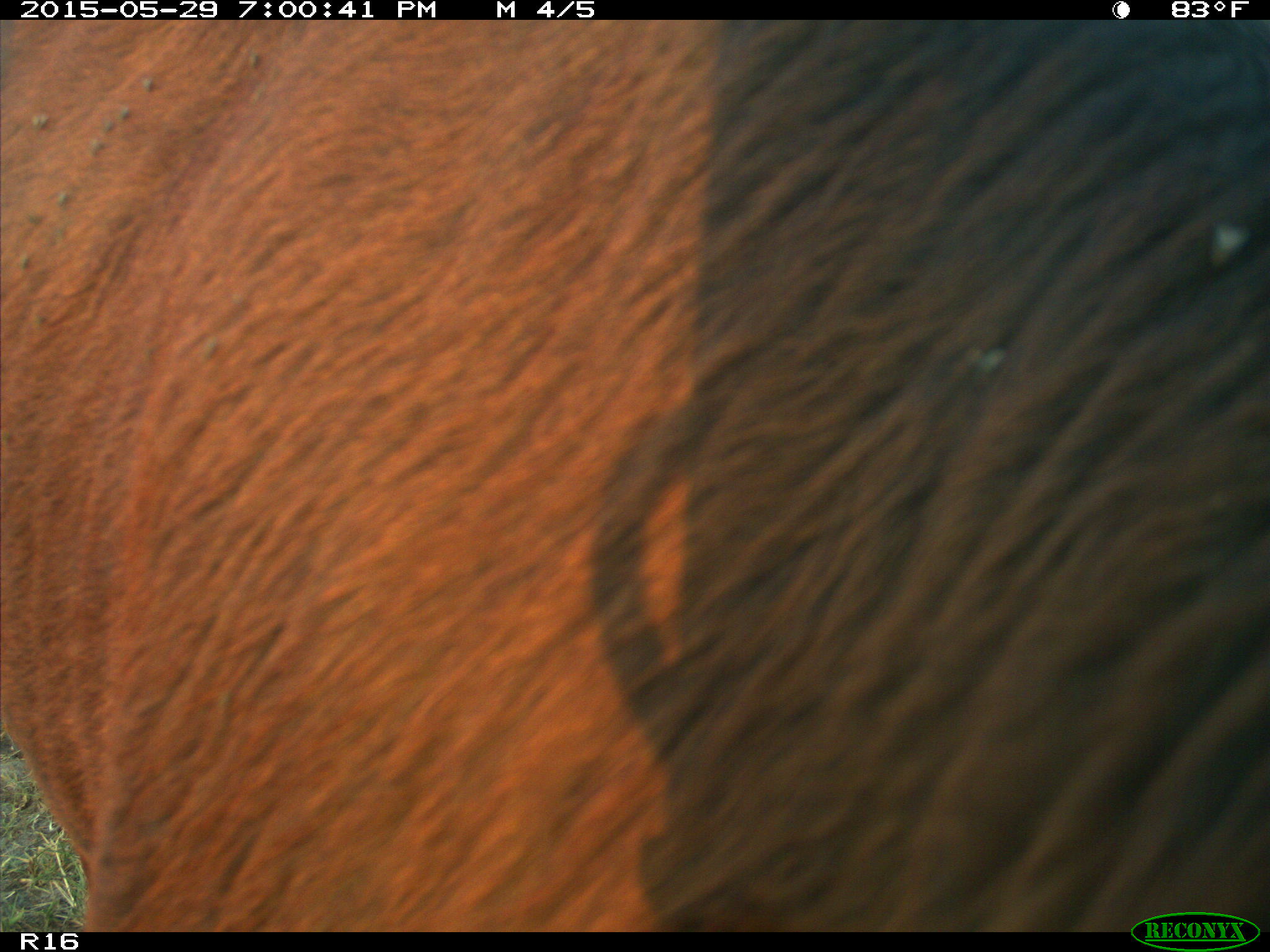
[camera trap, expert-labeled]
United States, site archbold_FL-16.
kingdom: Animalia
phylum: Chordata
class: Mammalia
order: Artiodactyla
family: Bovidae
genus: Bos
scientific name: Bos taurus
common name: domestic cow